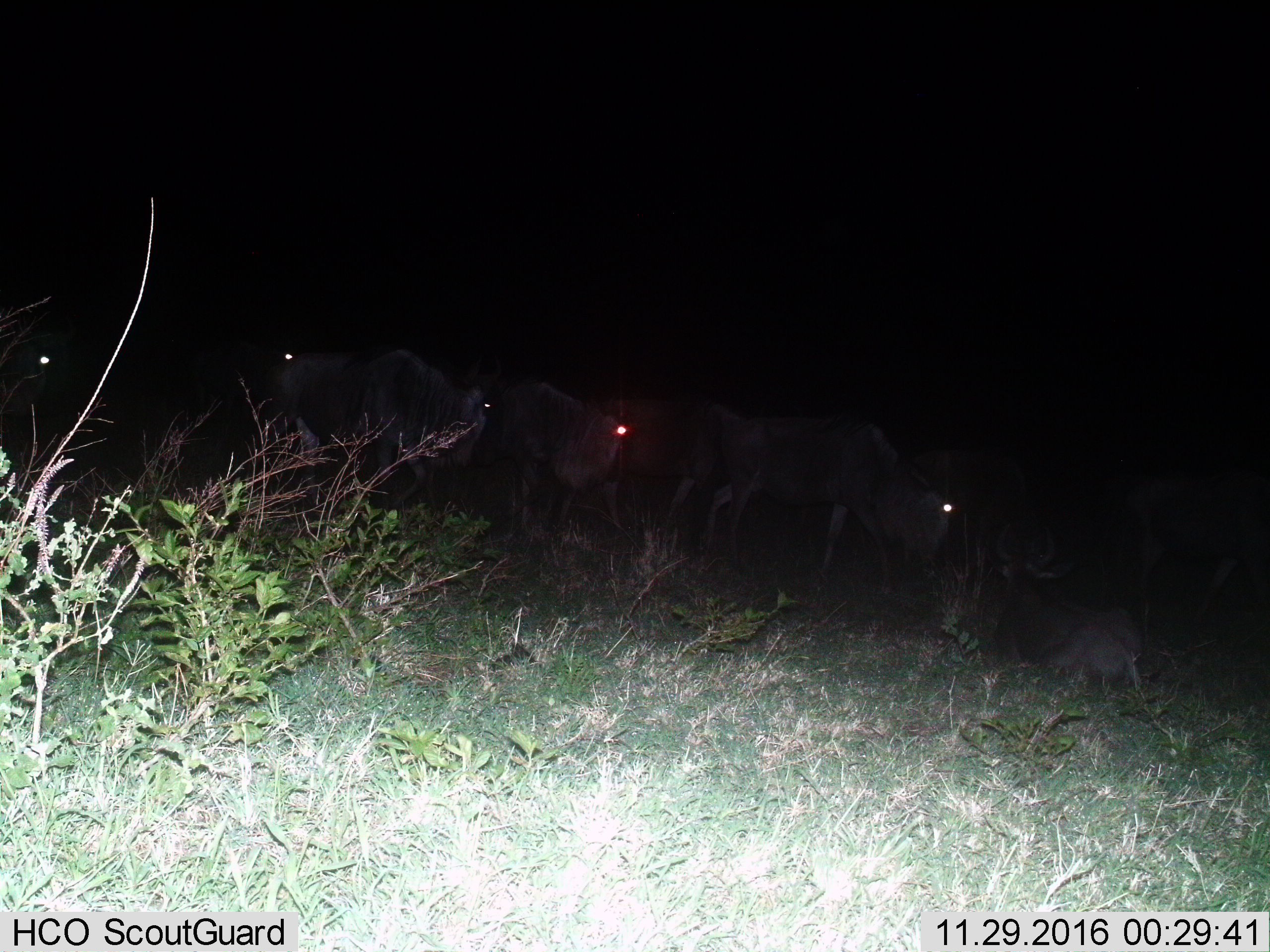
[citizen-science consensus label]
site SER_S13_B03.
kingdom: Animalia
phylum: Chordata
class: Mammalia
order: Artiodactyla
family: Bovidae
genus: Connochaetes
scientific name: Connochaetes taurinus taurinus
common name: blue wildebeest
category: wildebeestblue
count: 8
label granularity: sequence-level